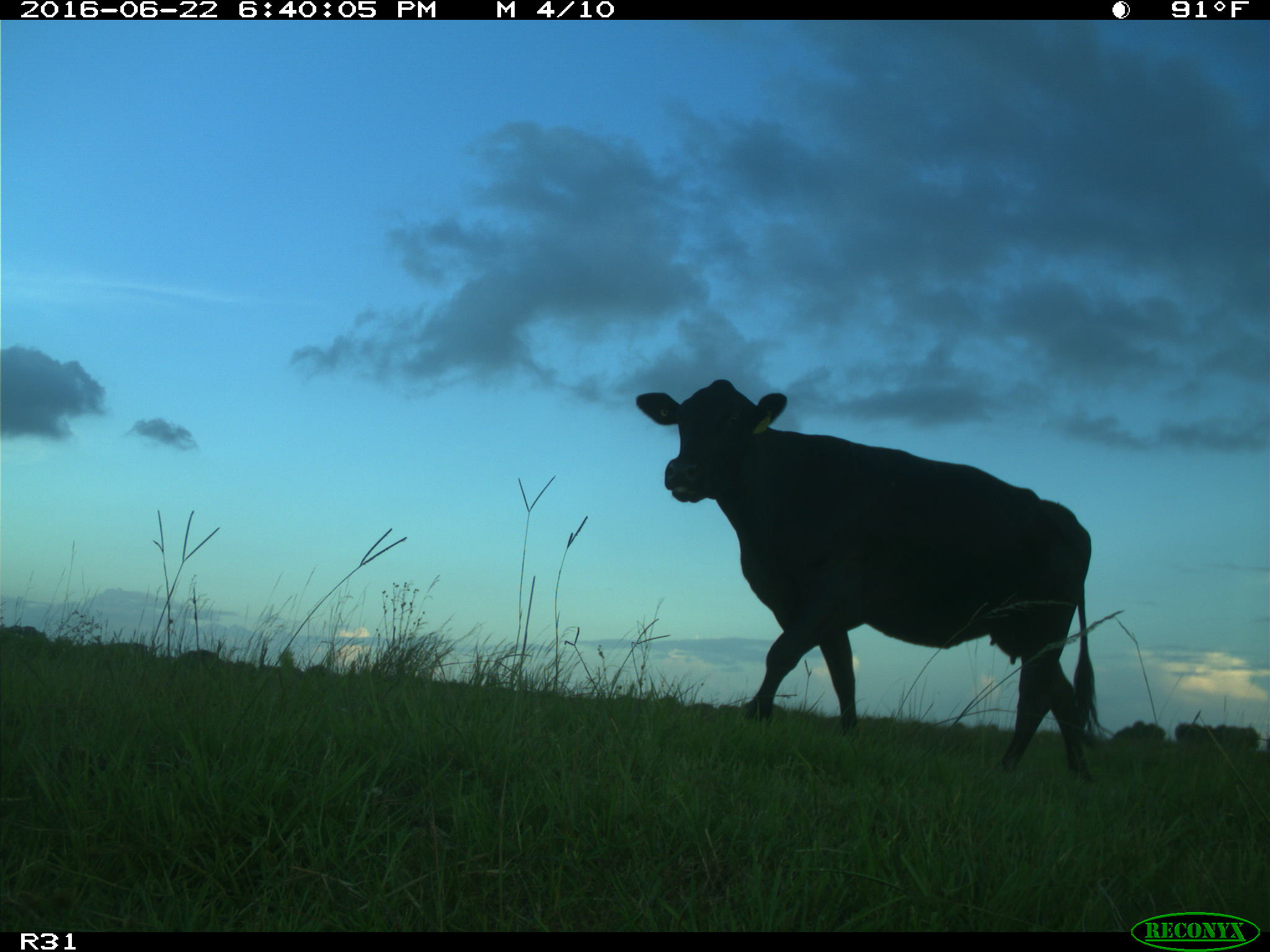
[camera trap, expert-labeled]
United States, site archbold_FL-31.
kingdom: Animalia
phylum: Chordata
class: Mammalia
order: Artiodactyla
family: Bovidae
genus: Bos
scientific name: Bos taurus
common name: domestic cow